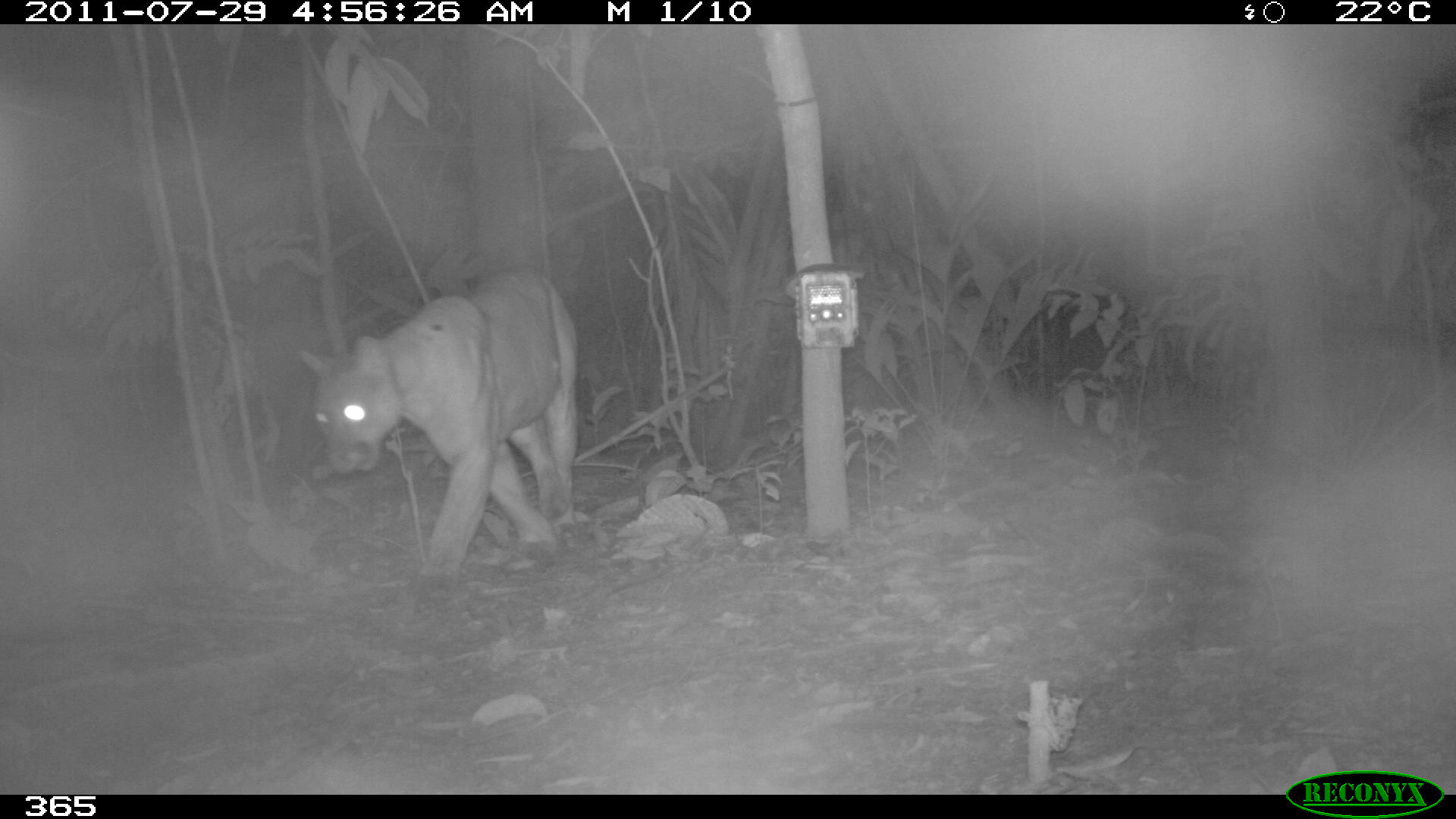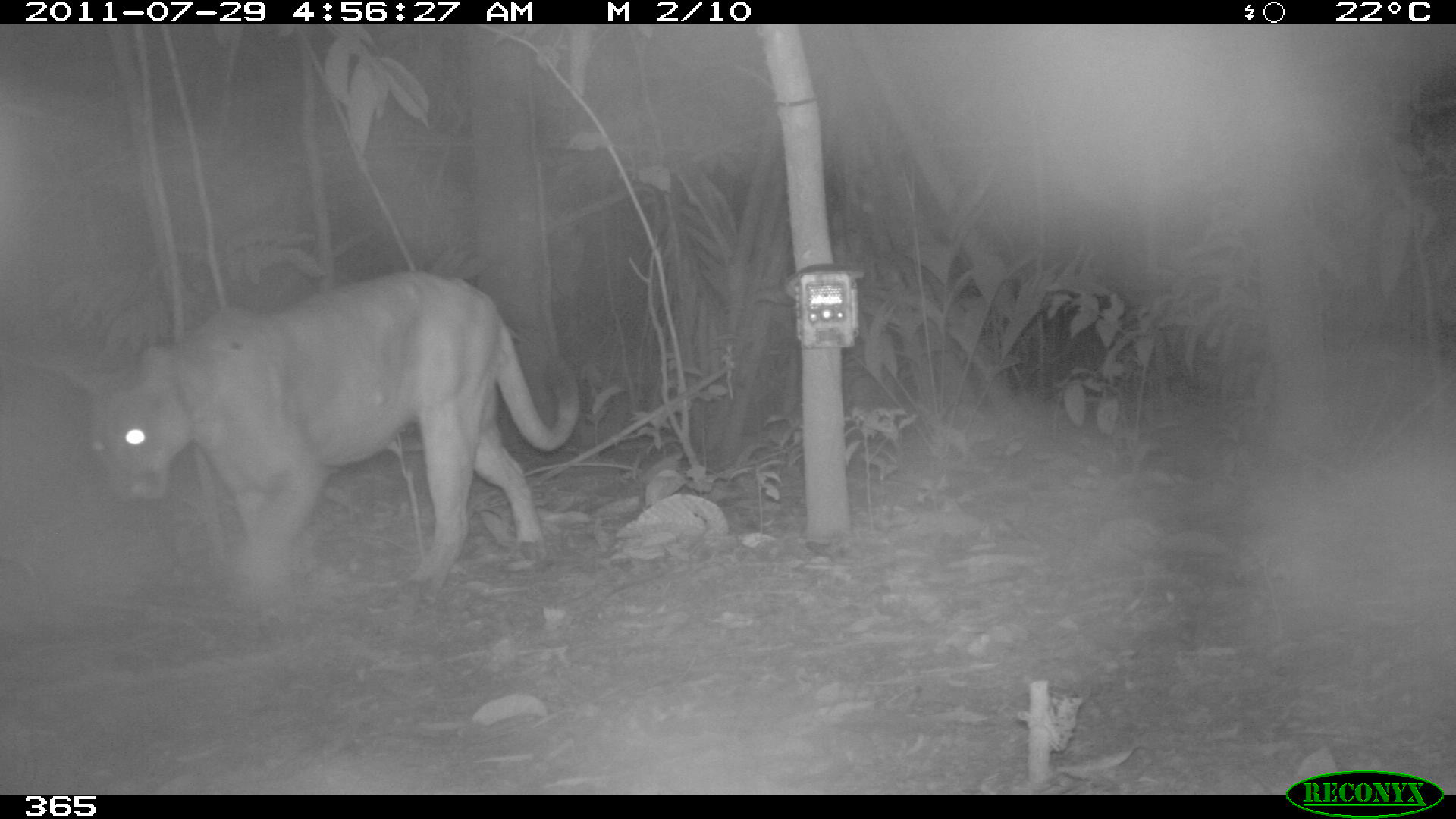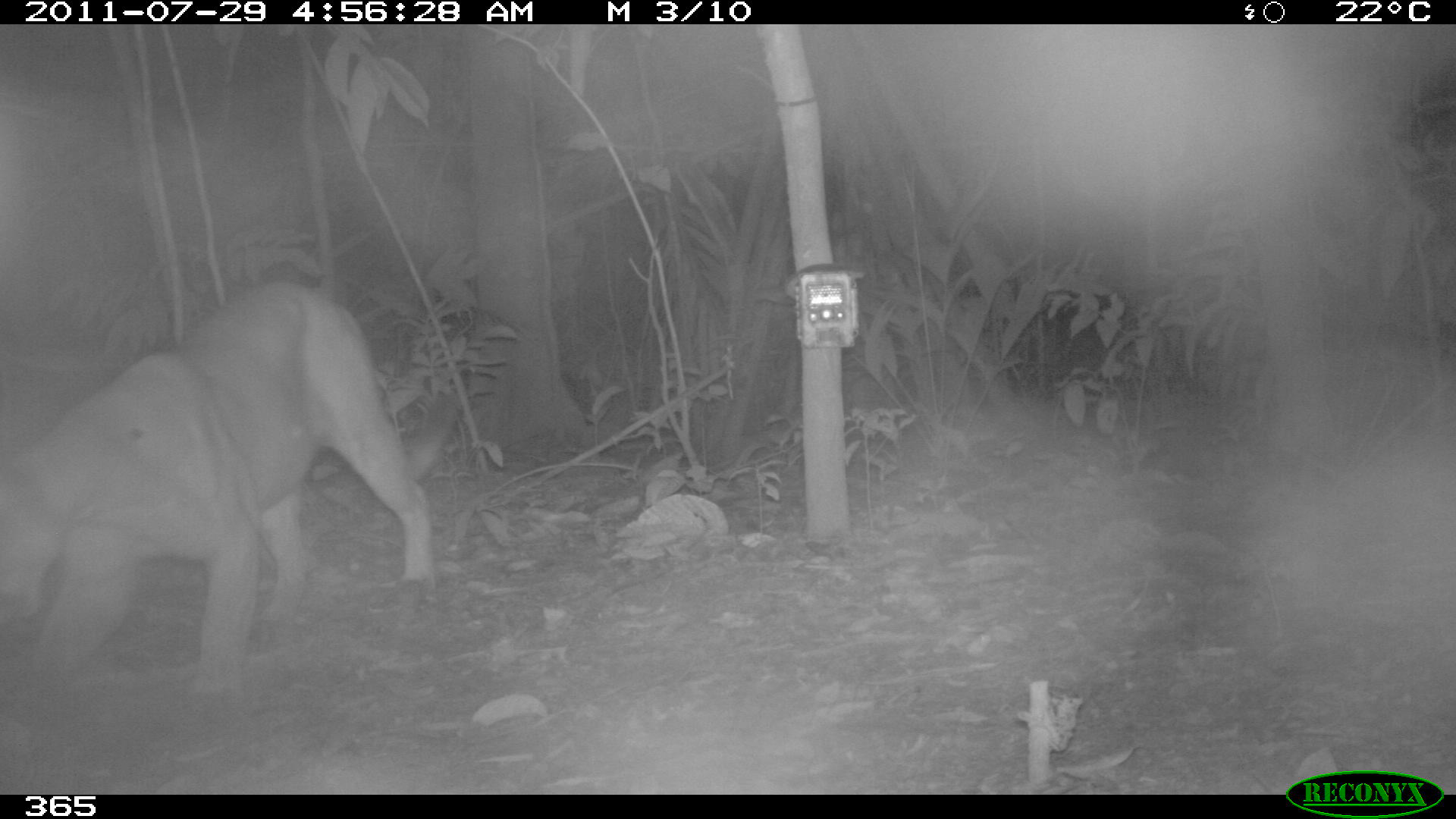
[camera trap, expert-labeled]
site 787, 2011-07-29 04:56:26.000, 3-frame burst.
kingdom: Animalia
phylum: Chordata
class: Mammalia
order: Carnivora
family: Felidae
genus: Puma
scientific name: Puma concolor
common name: mountain lion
Puma concolor (mountain lion).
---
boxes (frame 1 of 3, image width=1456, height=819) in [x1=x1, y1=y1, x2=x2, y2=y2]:
puma concolor: [x1=301, y1=268, x2=577, y2=570]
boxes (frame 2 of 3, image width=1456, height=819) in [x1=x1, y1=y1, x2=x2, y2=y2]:
puma concolor: [x1=67, y1=271, x2=579, y2=600]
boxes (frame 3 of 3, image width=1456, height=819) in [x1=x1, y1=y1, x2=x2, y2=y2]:
puma concolor: [x1=0, y1=281, x2=456, y2=696]